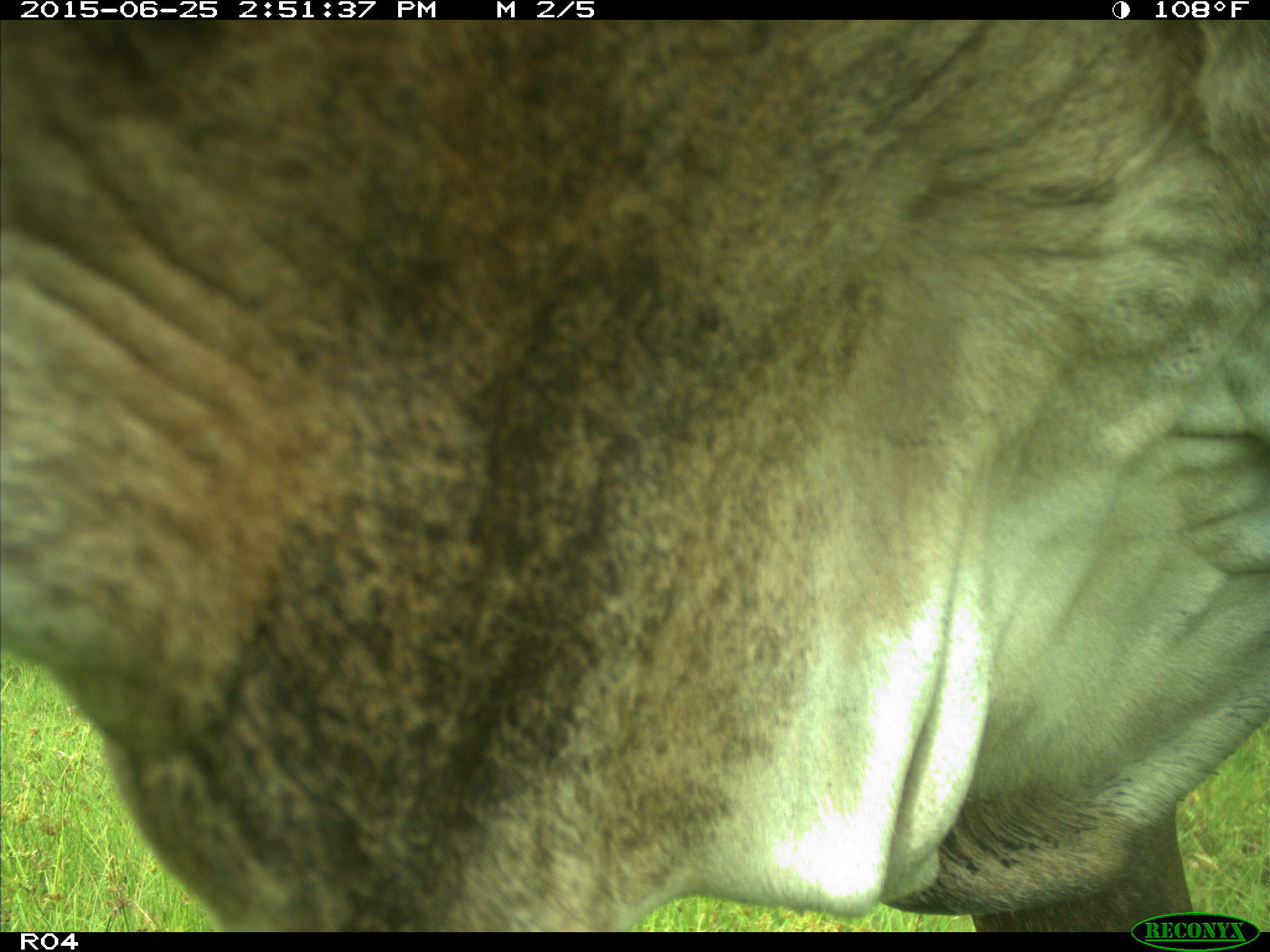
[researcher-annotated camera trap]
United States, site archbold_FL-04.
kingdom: Animalia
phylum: Chordata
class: Mammalia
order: Artiodactyla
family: Bovidae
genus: Bos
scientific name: Bos taurus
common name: domestic cow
Bos taurus (domestic cow).